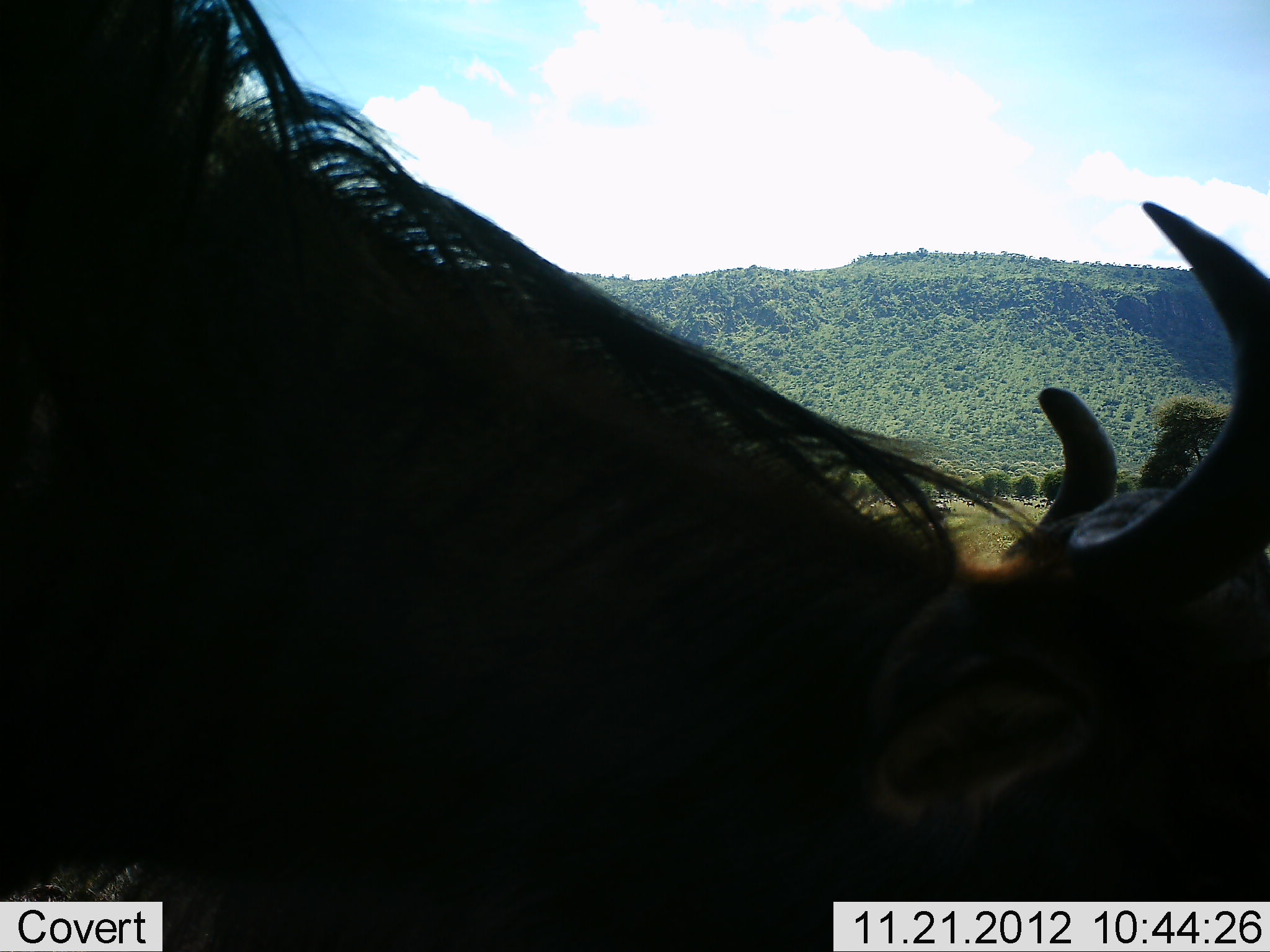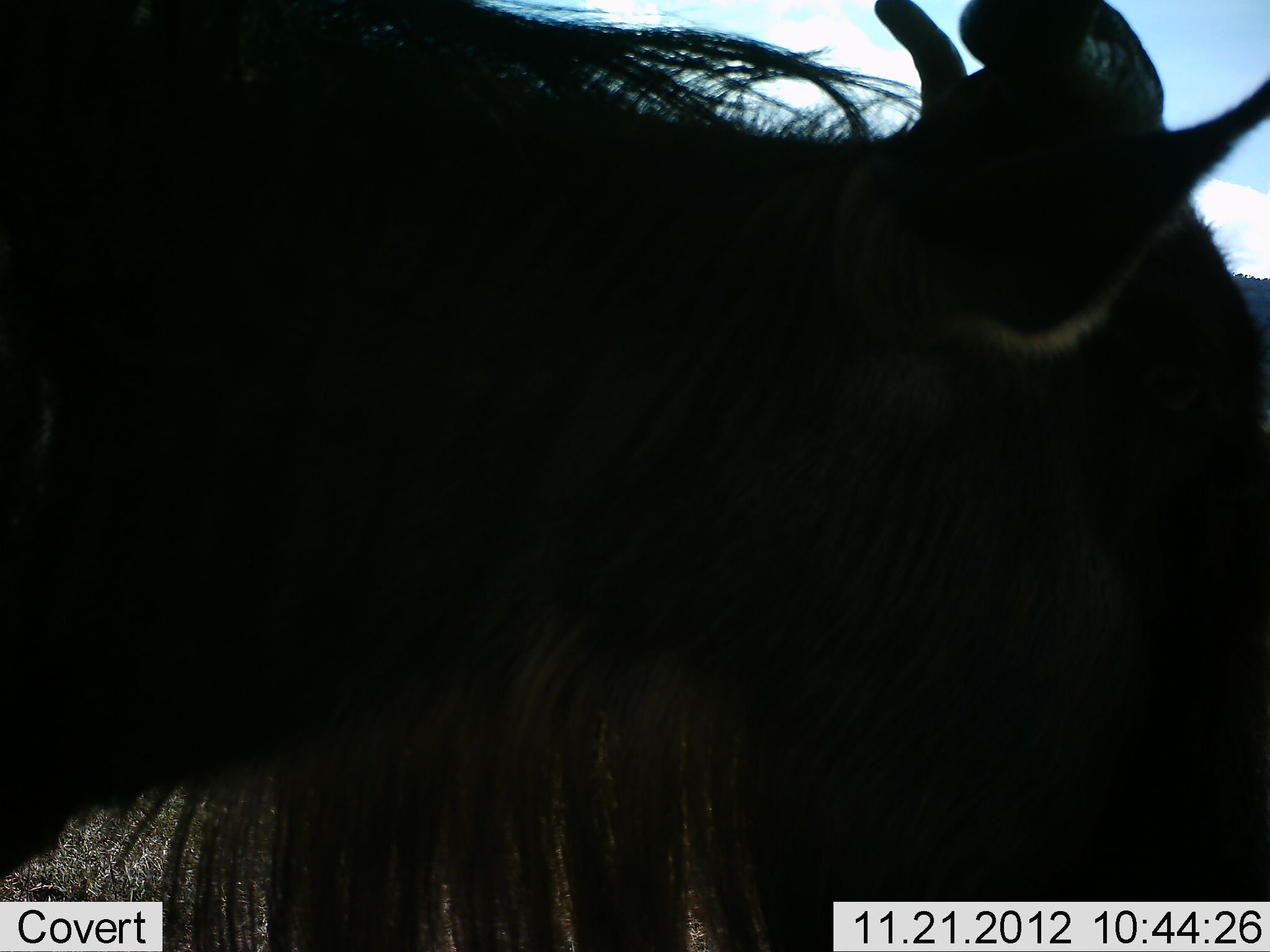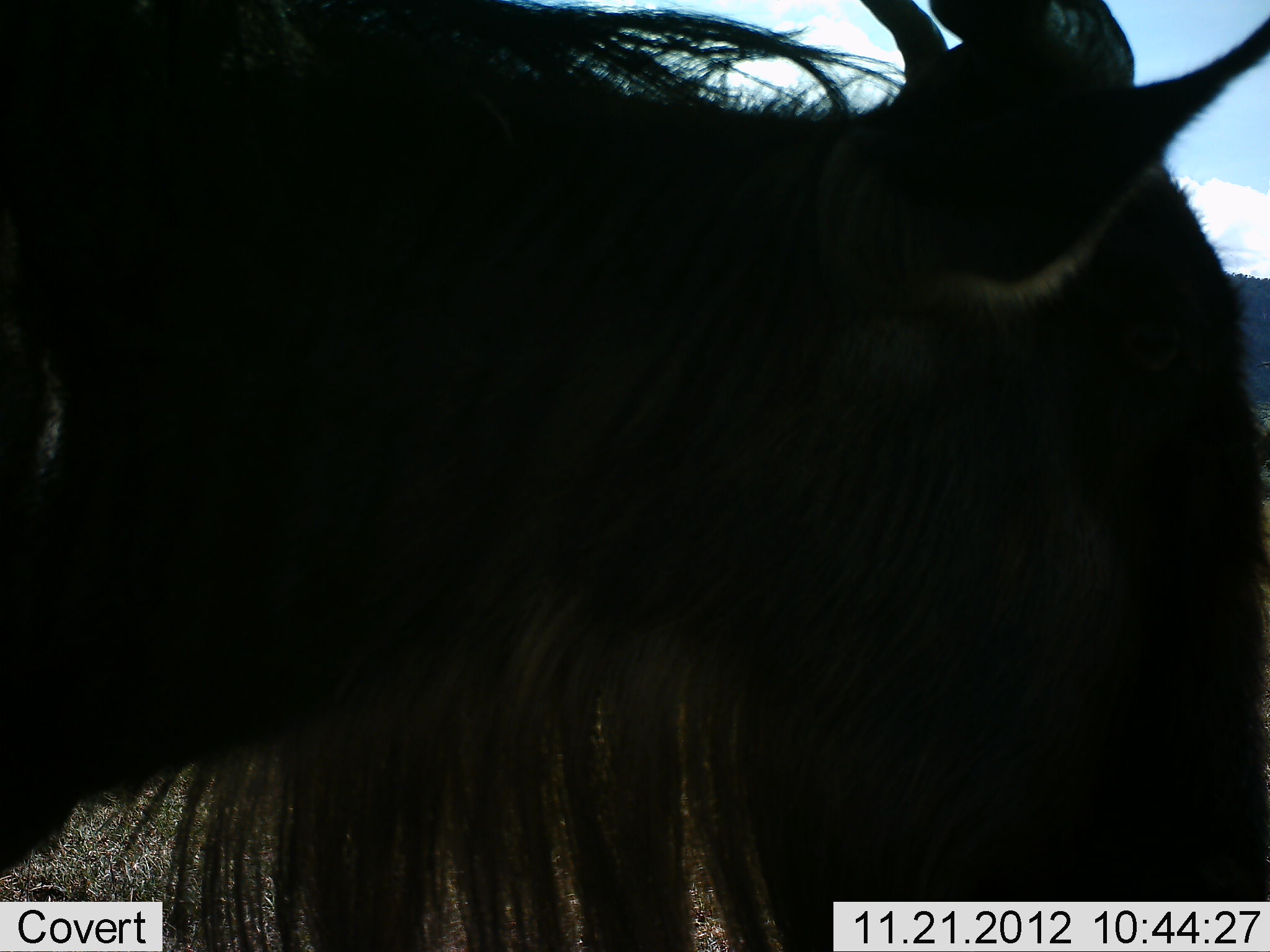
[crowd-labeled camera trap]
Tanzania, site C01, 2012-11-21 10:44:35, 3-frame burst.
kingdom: Animalia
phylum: Chordata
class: Mammalia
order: Artiodactyla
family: Bovidae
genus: Connochaetes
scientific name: Connochaetes taurinus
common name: blue wildebeest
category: wildebeest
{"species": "wildebeest (blue wildebeest) (Connochaetes taurinus)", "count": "1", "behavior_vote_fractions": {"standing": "79%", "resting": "0%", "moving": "5%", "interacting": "5%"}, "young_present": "0%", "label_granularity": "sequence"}